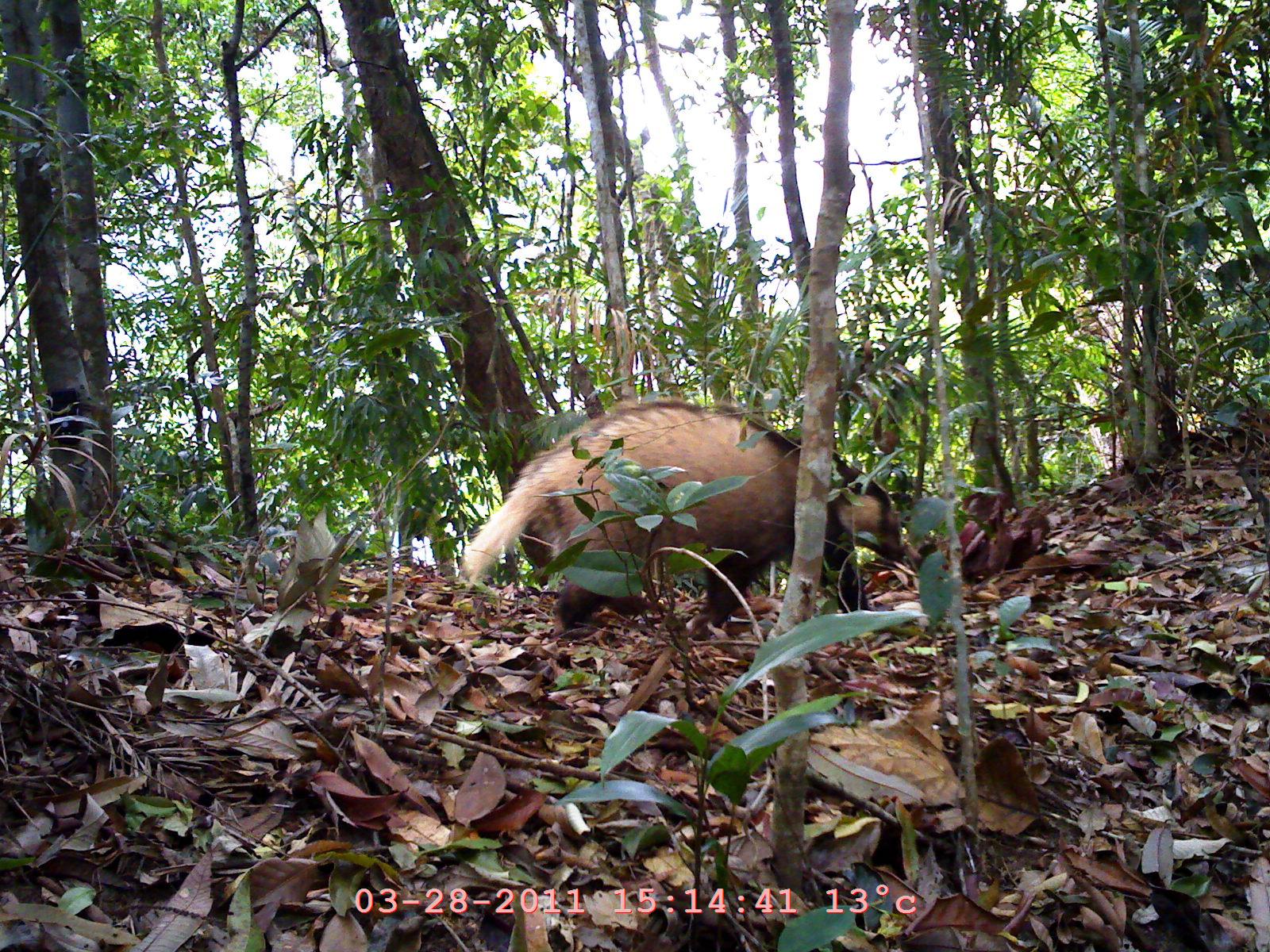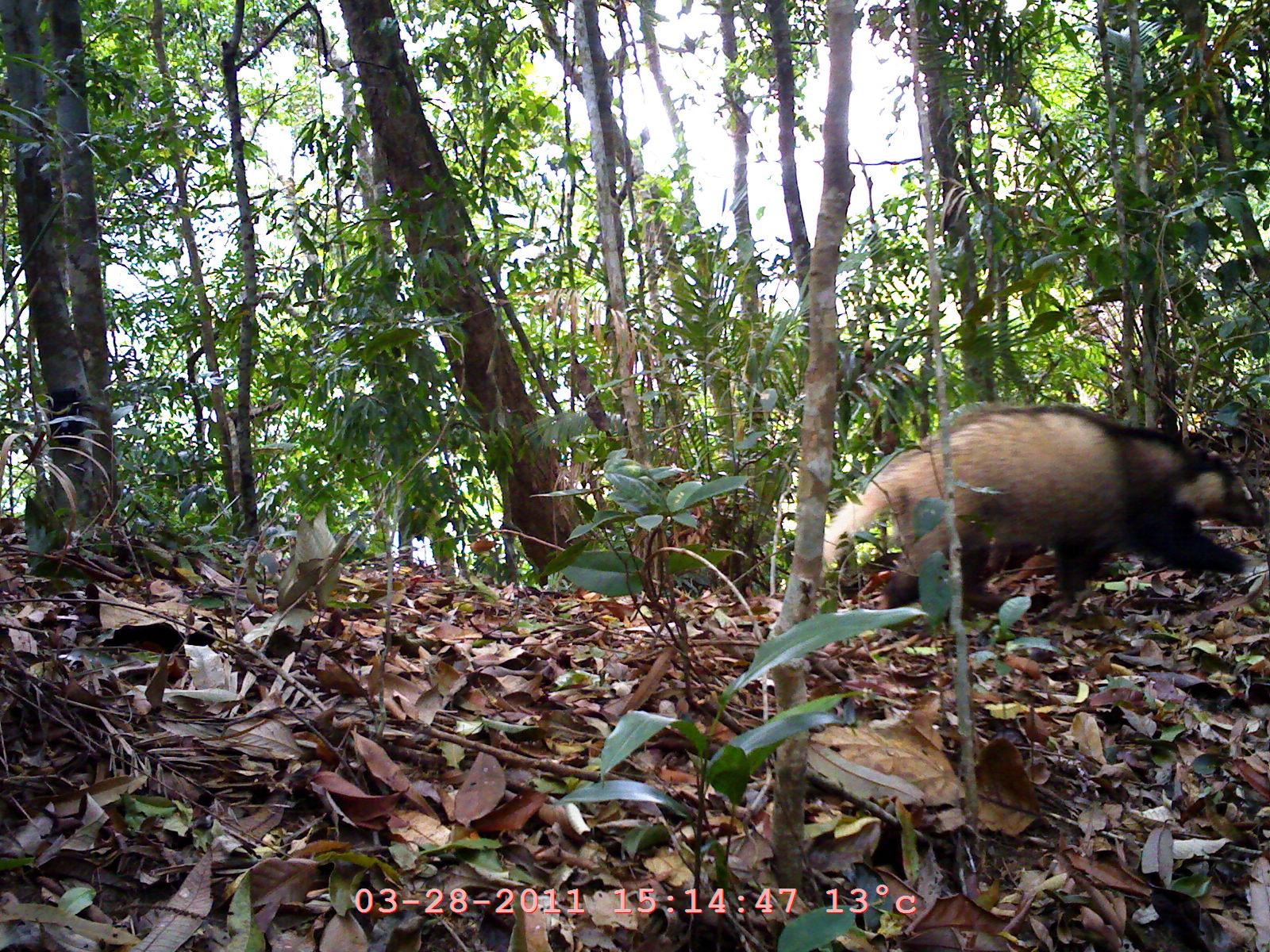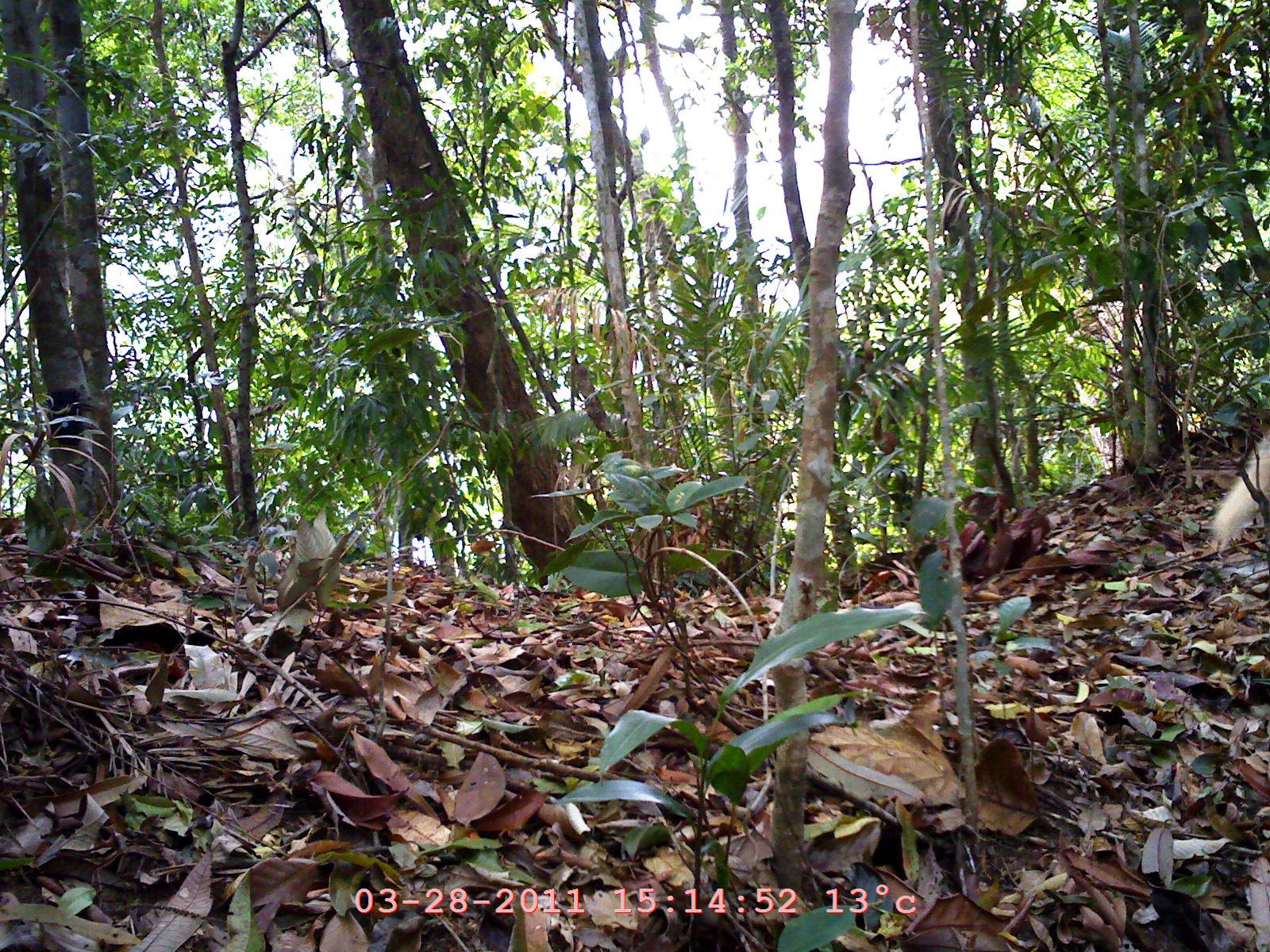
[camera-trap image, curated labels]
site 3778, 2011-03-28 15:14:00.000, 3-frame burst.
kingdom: Animalia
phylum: Chordata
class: Mammalia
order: Carnivora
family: Mustelidae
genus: Arctonyx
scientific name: Arctonyx collaris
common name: greater hog badger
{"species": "Arctonyx collaris (greater hog badger)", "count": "1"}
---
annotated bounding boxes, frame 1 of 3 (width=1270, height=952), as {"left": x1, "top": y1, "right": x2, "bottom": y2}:
arctonyx collaris: {"left": 462, "top": 397, "right": 907, "bottom": 636}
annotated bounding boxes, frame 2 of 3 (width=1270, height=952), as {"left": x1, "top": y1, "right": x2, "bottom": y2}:
arctonyx collaris: {"left": 823, "top": 401, "right": 1270, "bottom": 611}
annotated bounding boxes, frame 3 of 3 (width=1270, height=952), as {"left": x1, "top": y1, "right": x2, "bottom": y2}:
arctonyx collaris: {"left": 1212, "top": 434, "right": 1270, "bottom": 547}